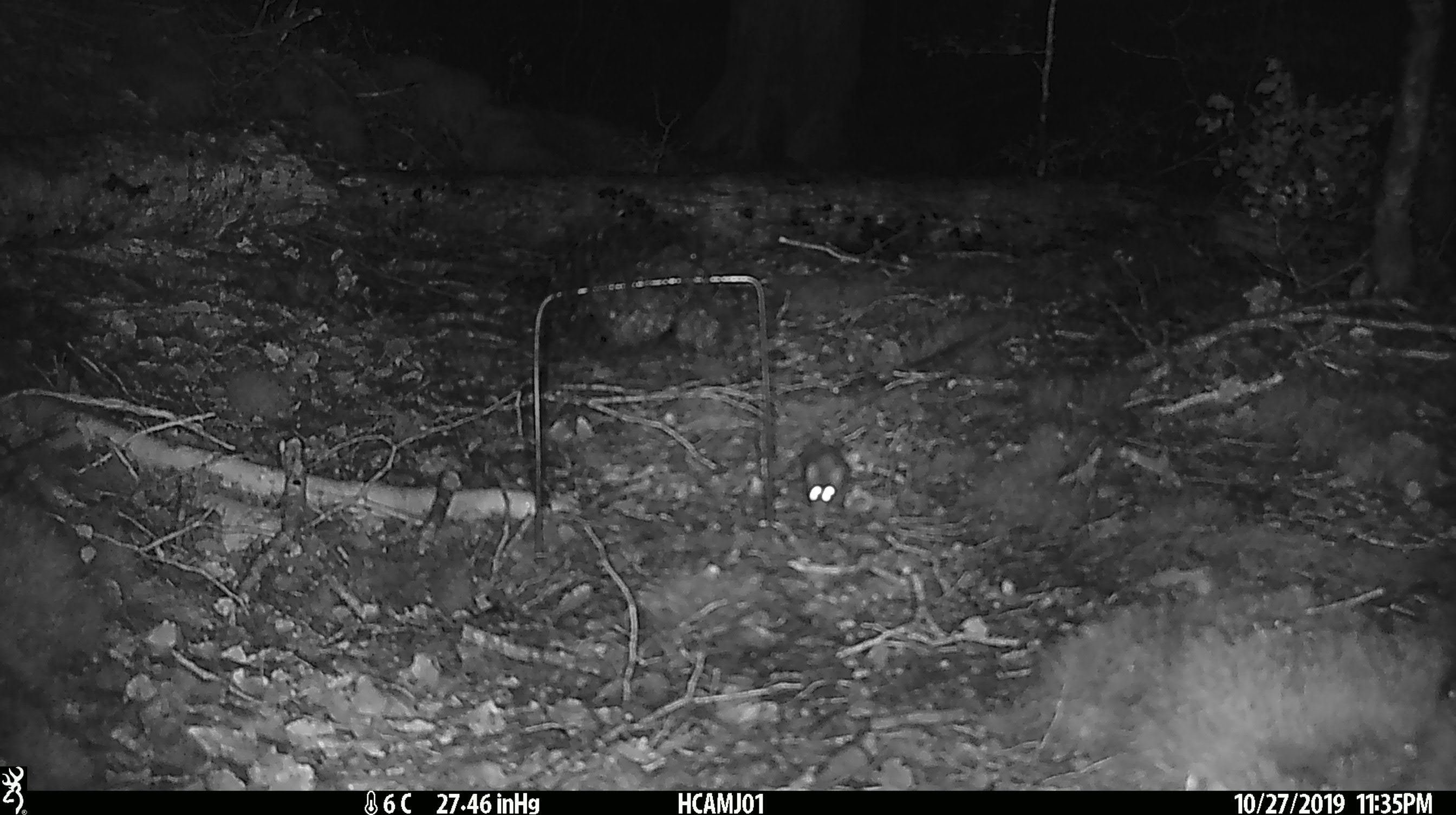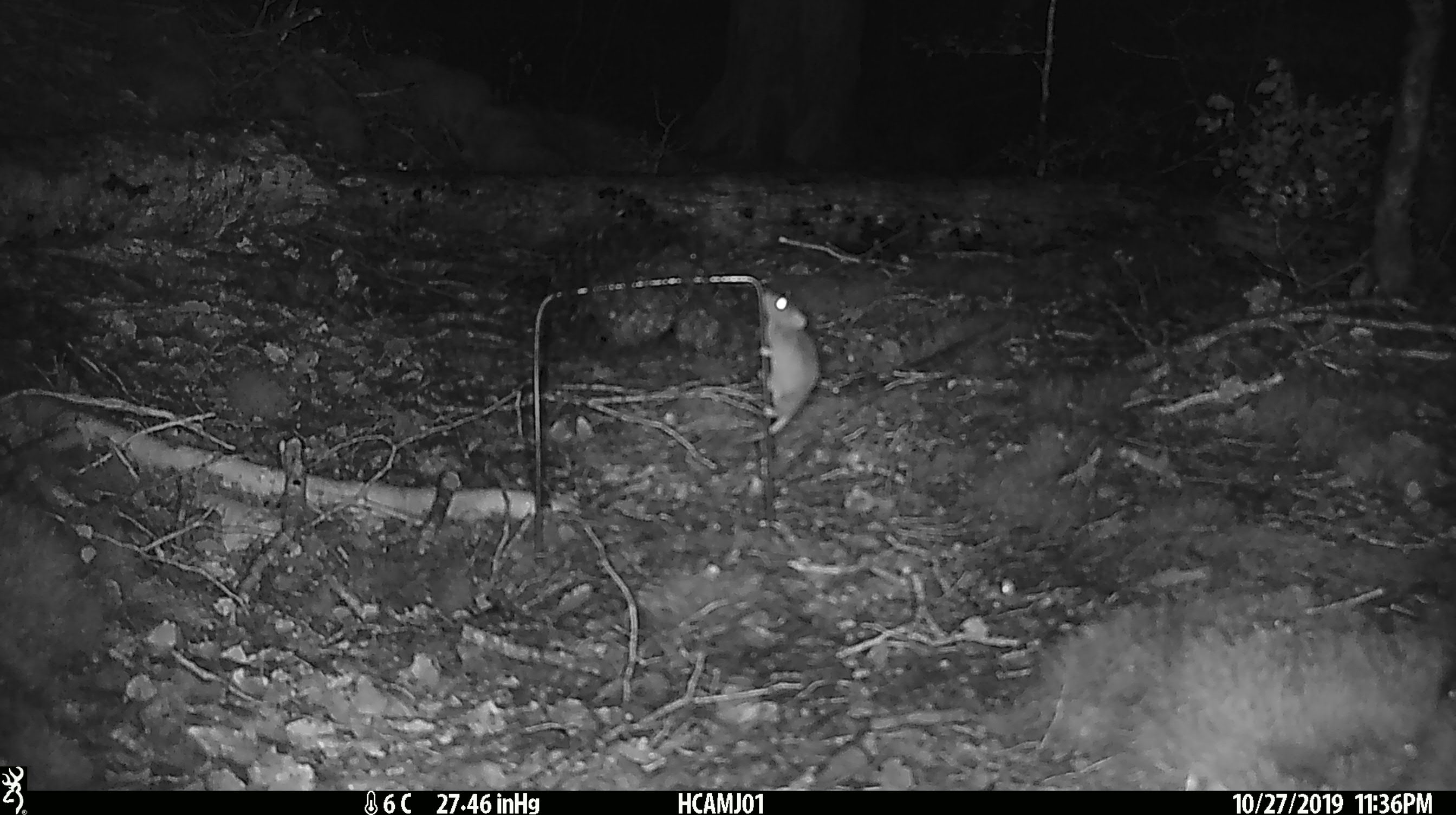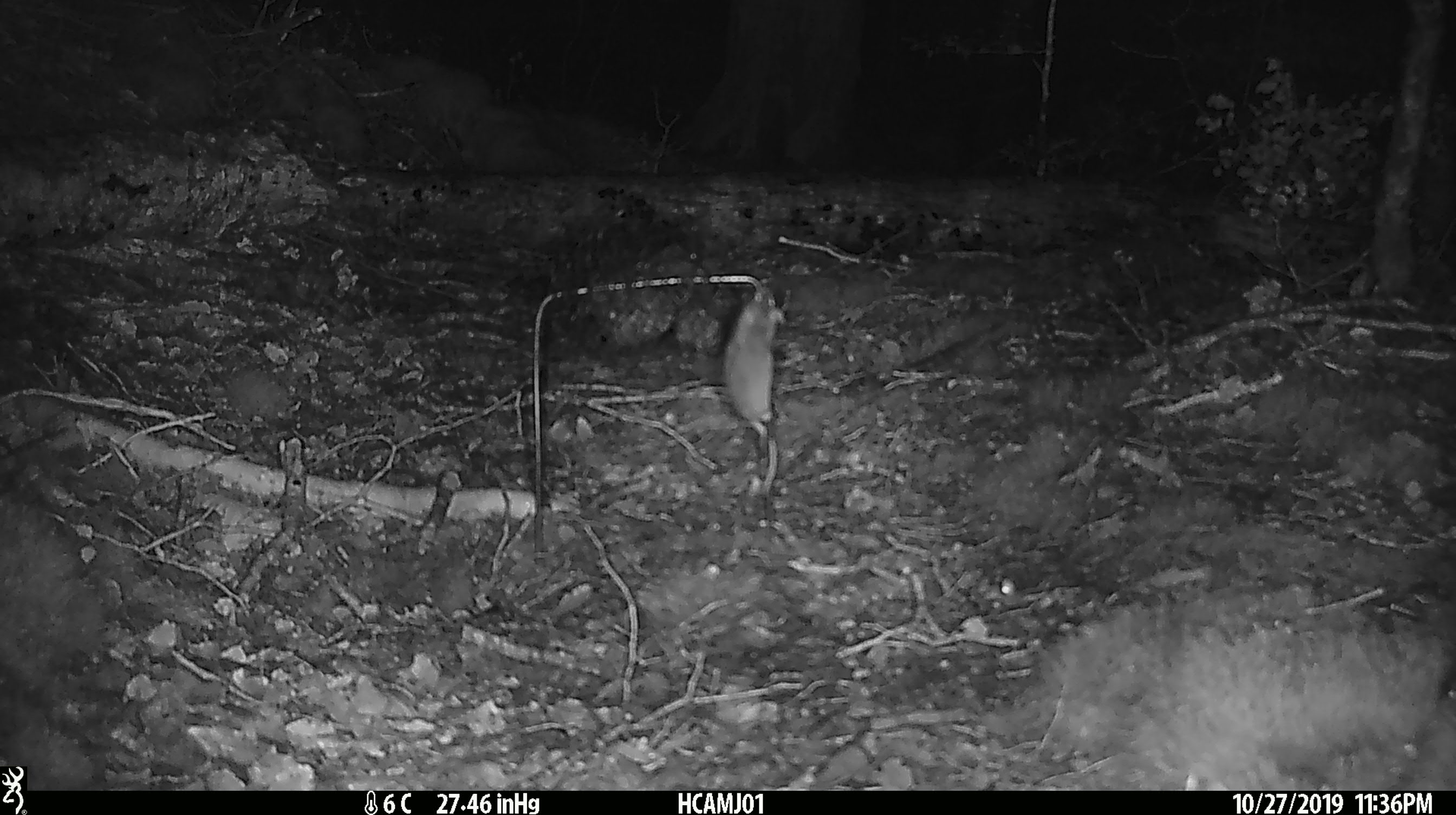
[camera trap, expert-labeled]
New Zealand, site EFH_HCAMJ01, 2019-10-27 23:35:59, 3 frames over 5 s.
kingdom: Animalia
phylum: Chordata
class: Mammalia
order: Rodentia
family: Muridae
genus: Mus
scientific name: Mus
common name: mouse